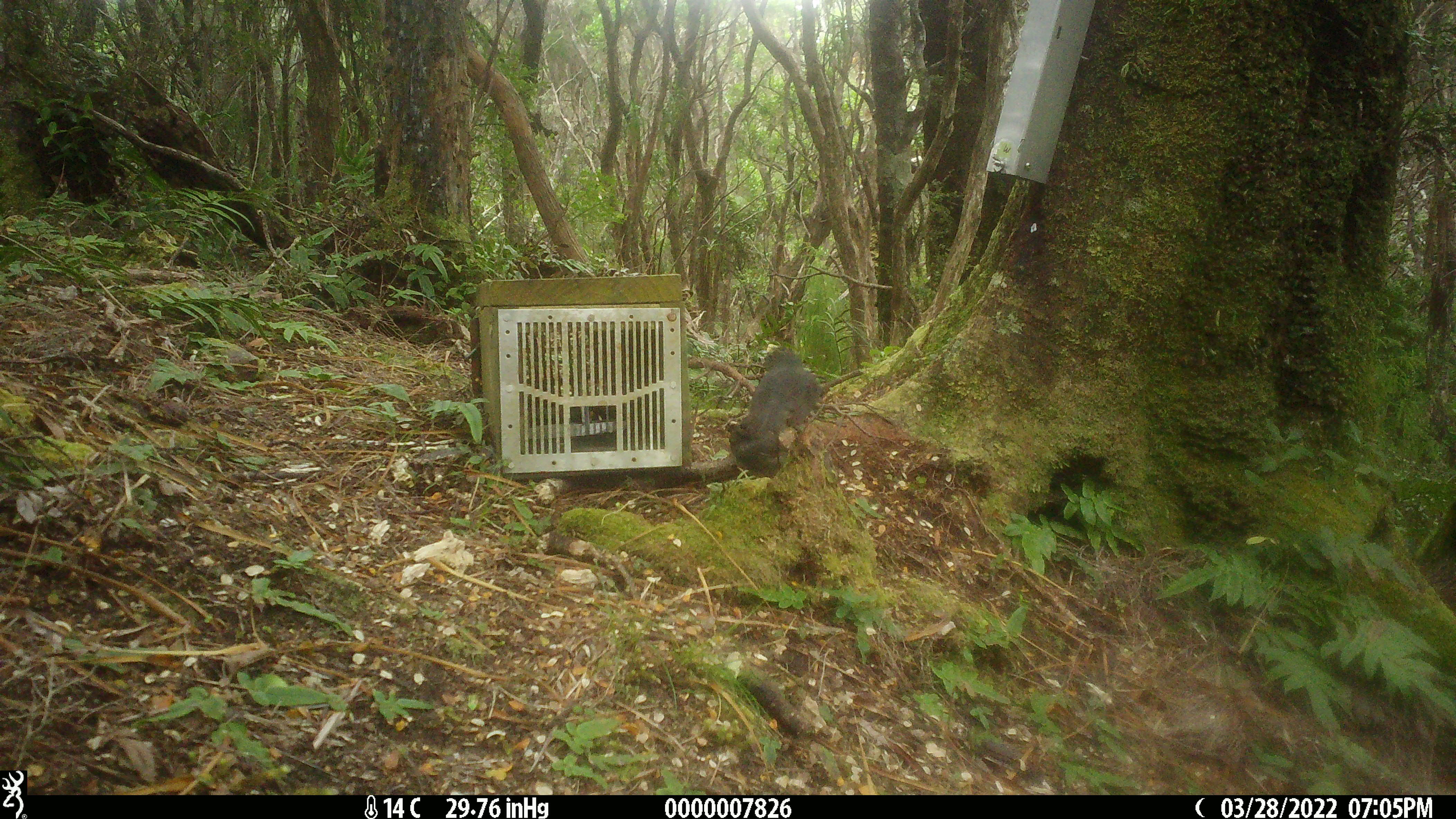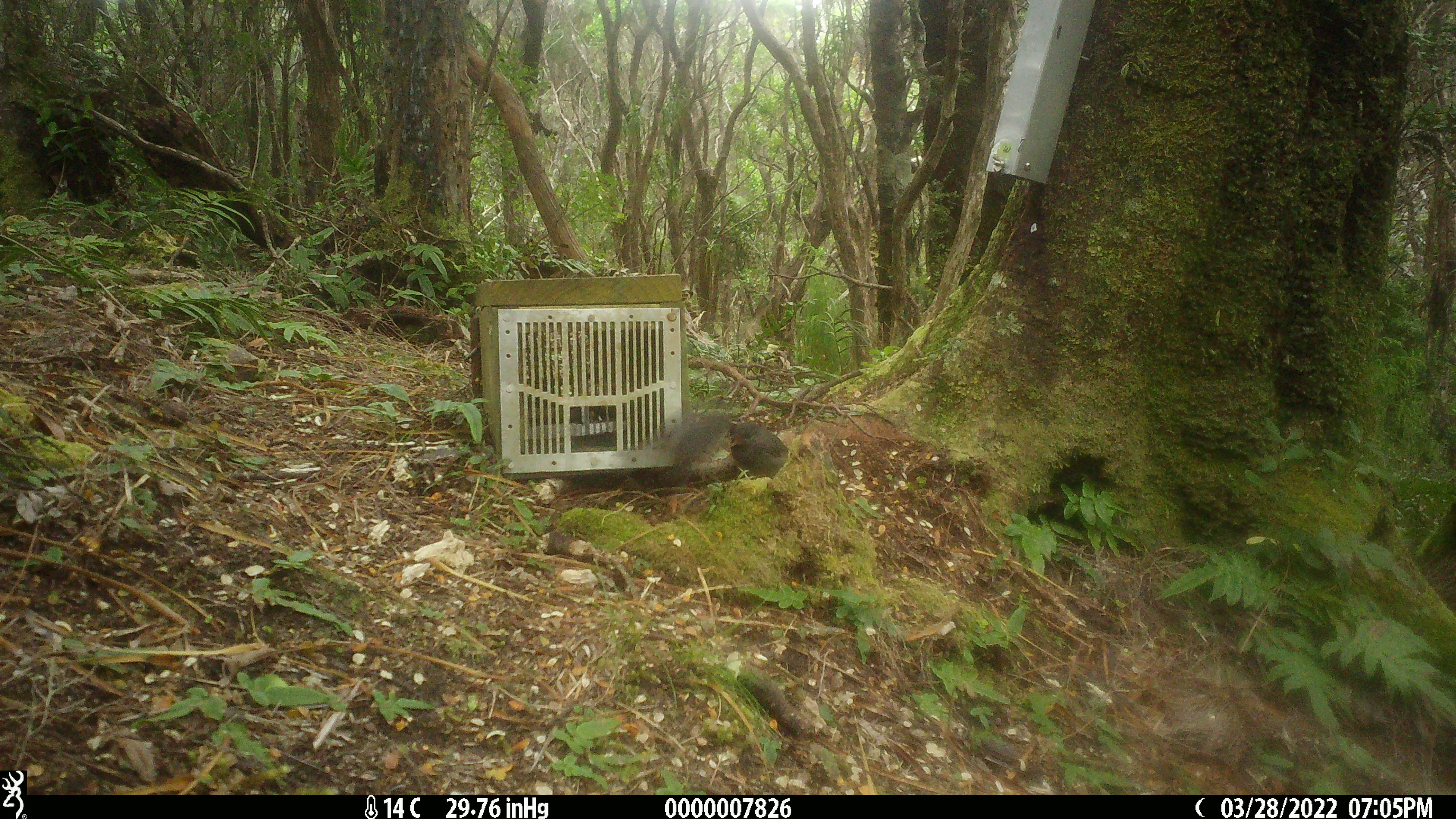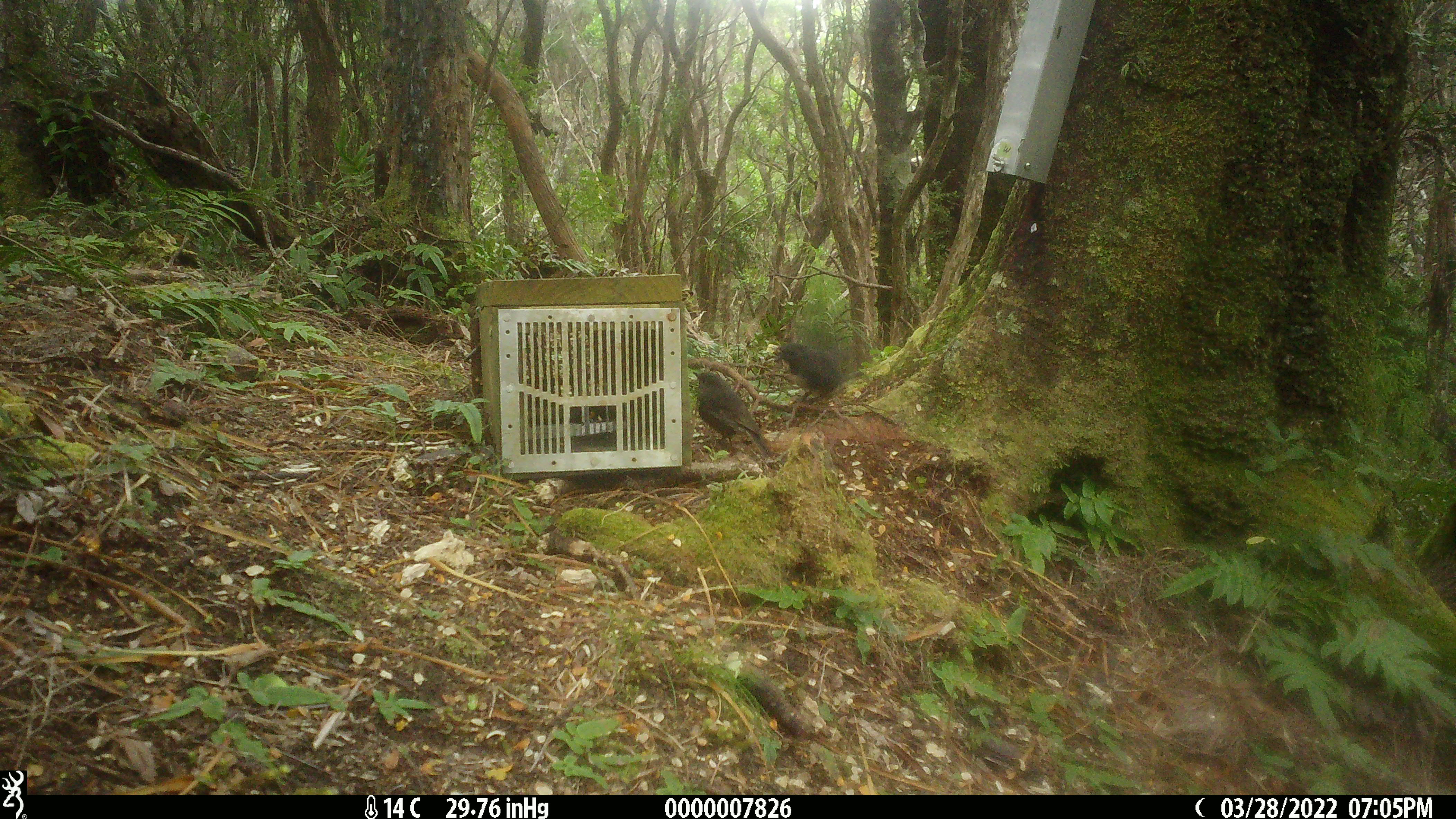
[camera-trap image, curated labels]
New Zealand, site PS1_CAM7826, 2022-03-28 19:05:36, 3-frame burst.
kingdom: Animalia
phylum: Chordata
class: Aves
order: Passeriformes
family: Petroicidae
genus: Petroica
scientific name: Petroica australis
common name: new zealand robin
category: robin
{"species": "robin (new zealand robin) (Petroica australis)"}